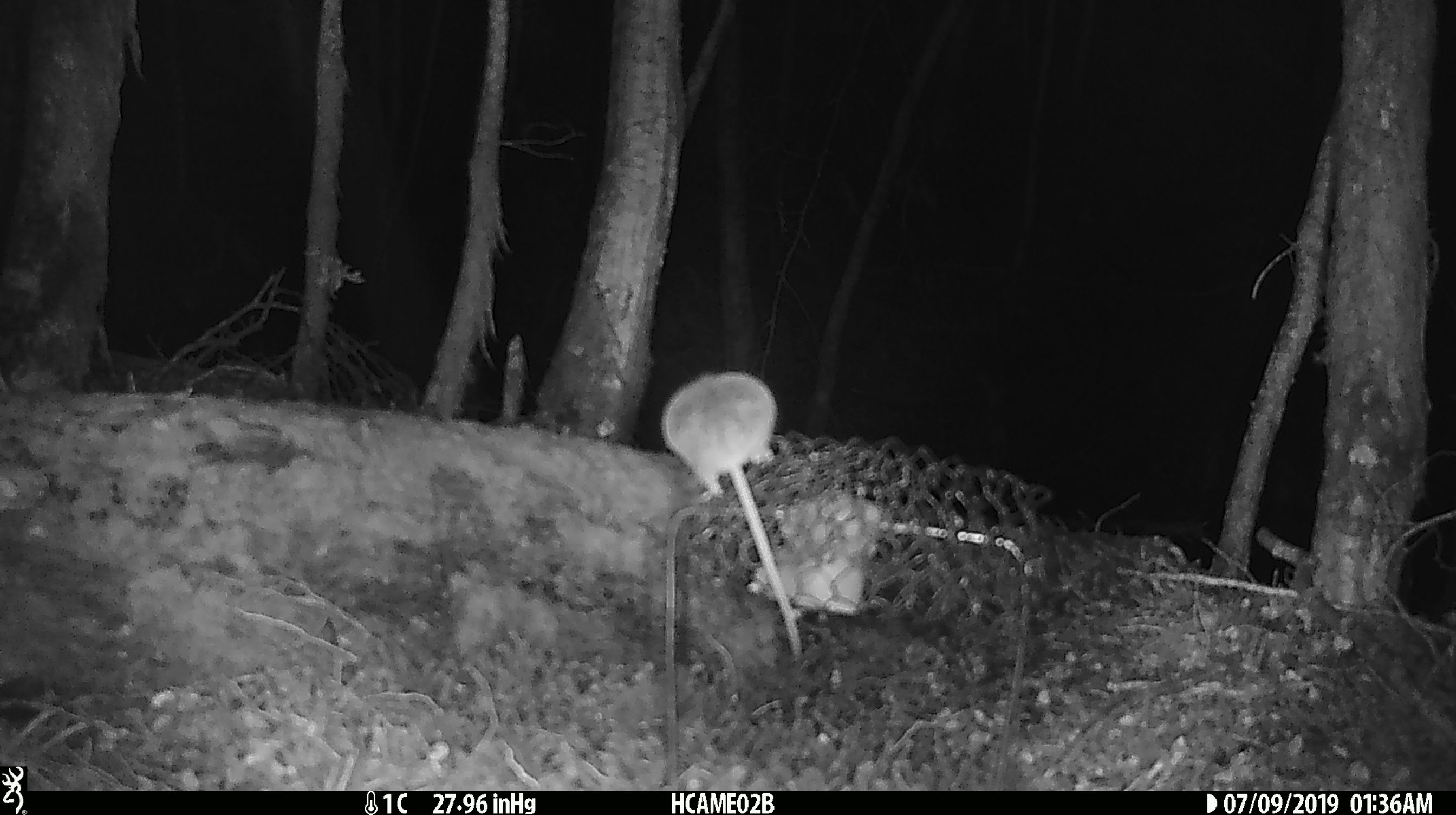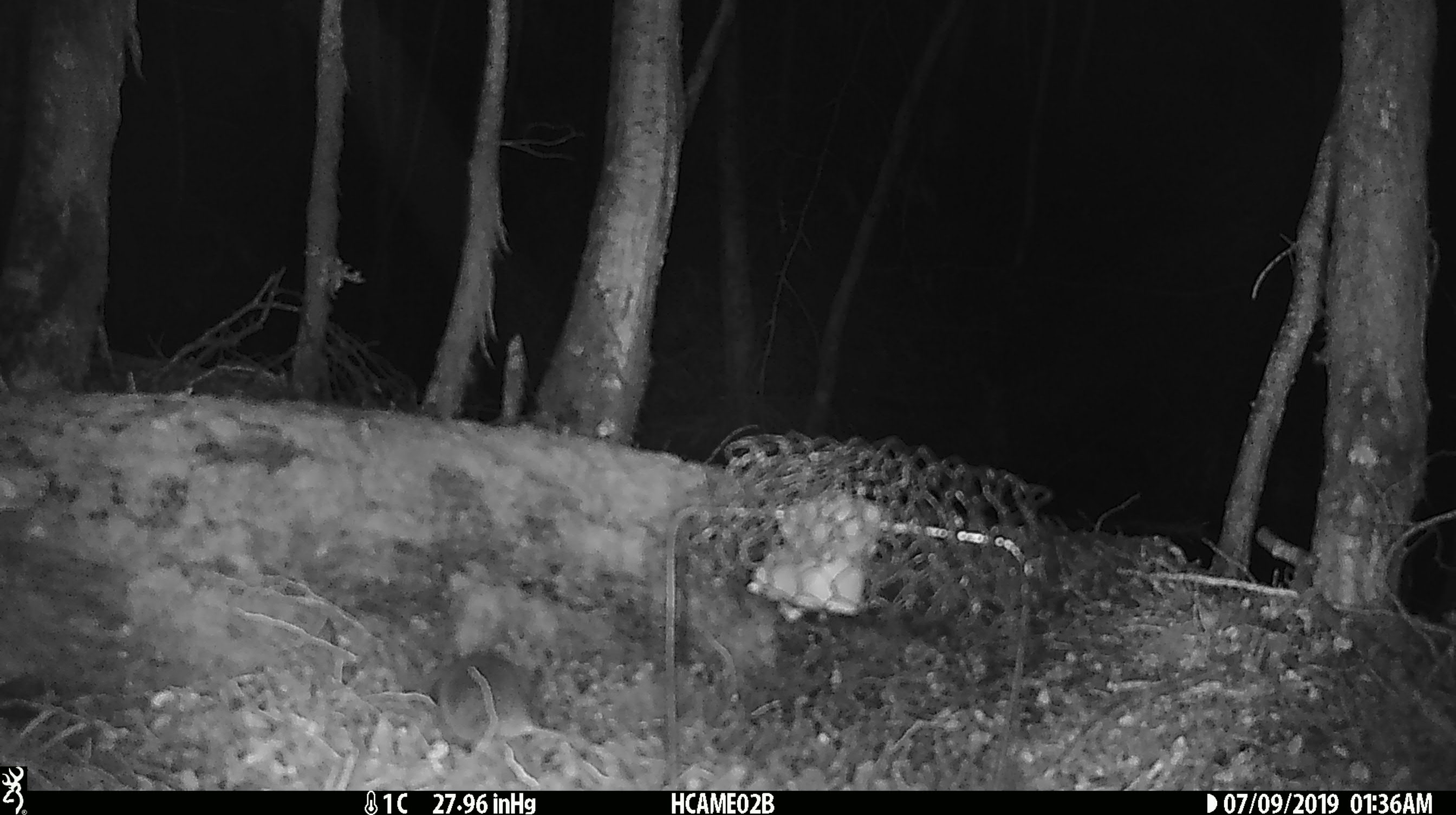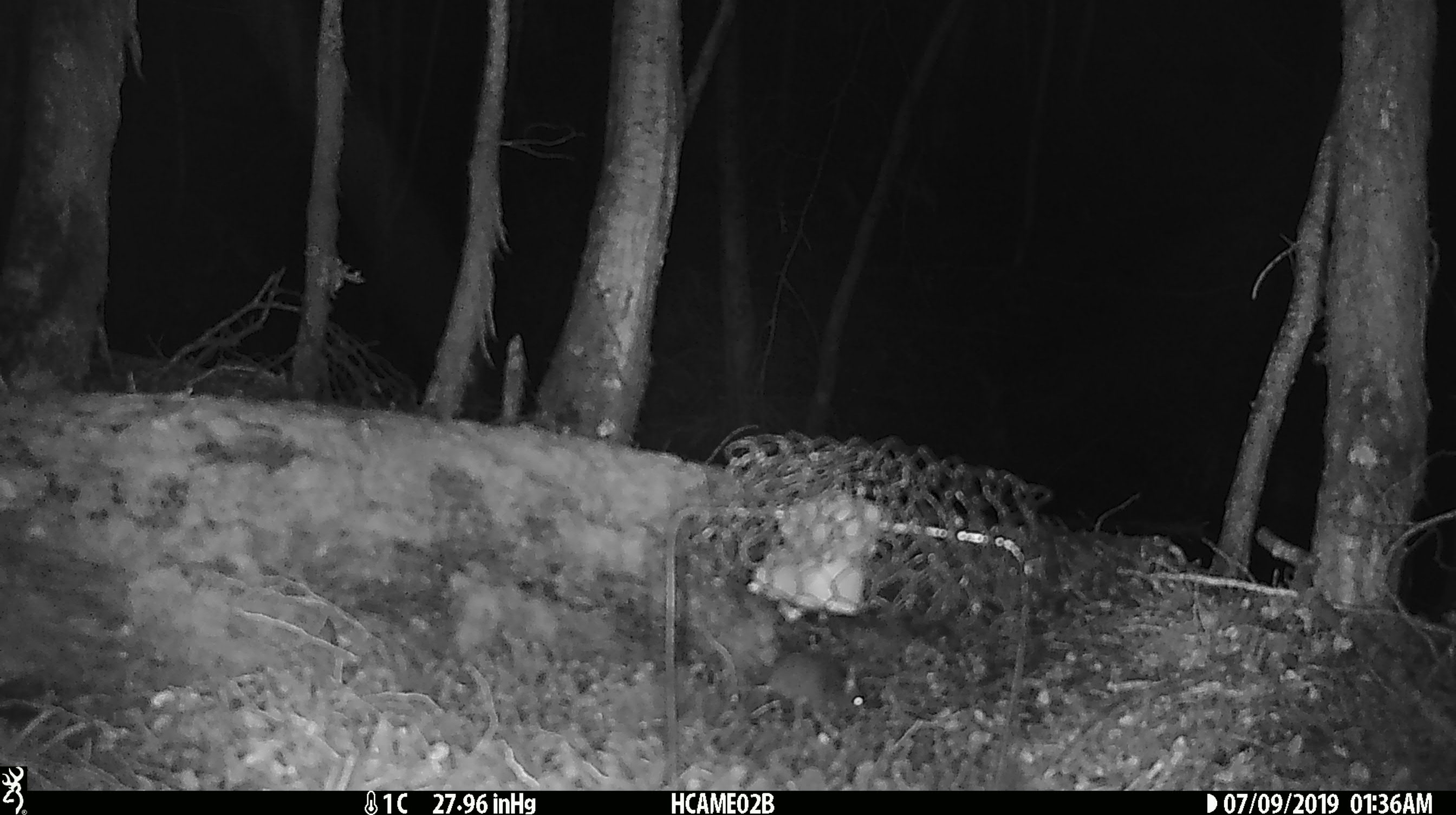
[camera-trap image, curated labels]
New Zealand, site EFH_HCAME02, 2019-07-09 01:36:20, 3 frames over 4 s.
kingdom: Animalia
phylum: Chordata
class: Mammalia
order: Rodentia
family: Muridae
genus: Mus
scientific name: Mus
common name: mouse